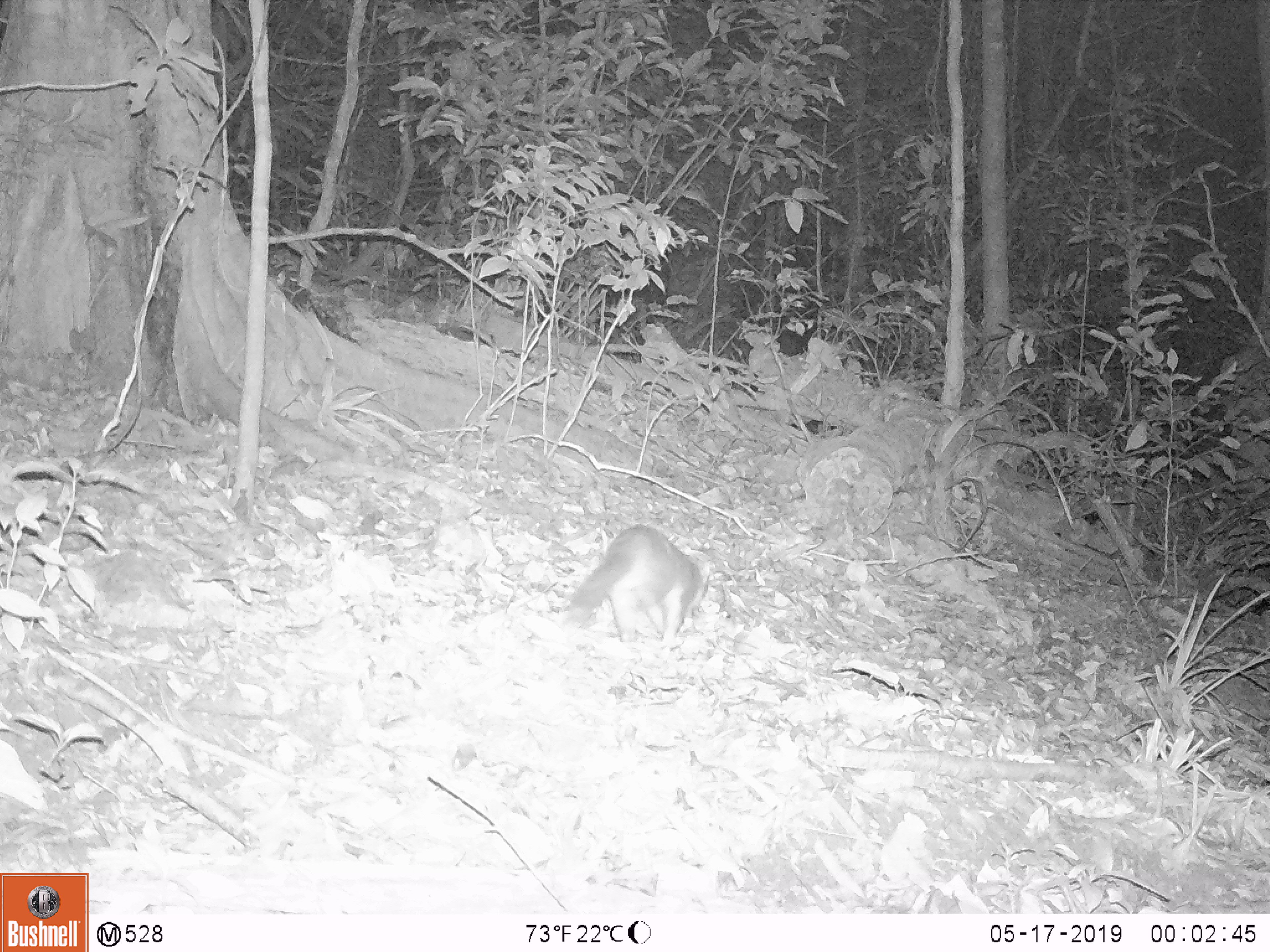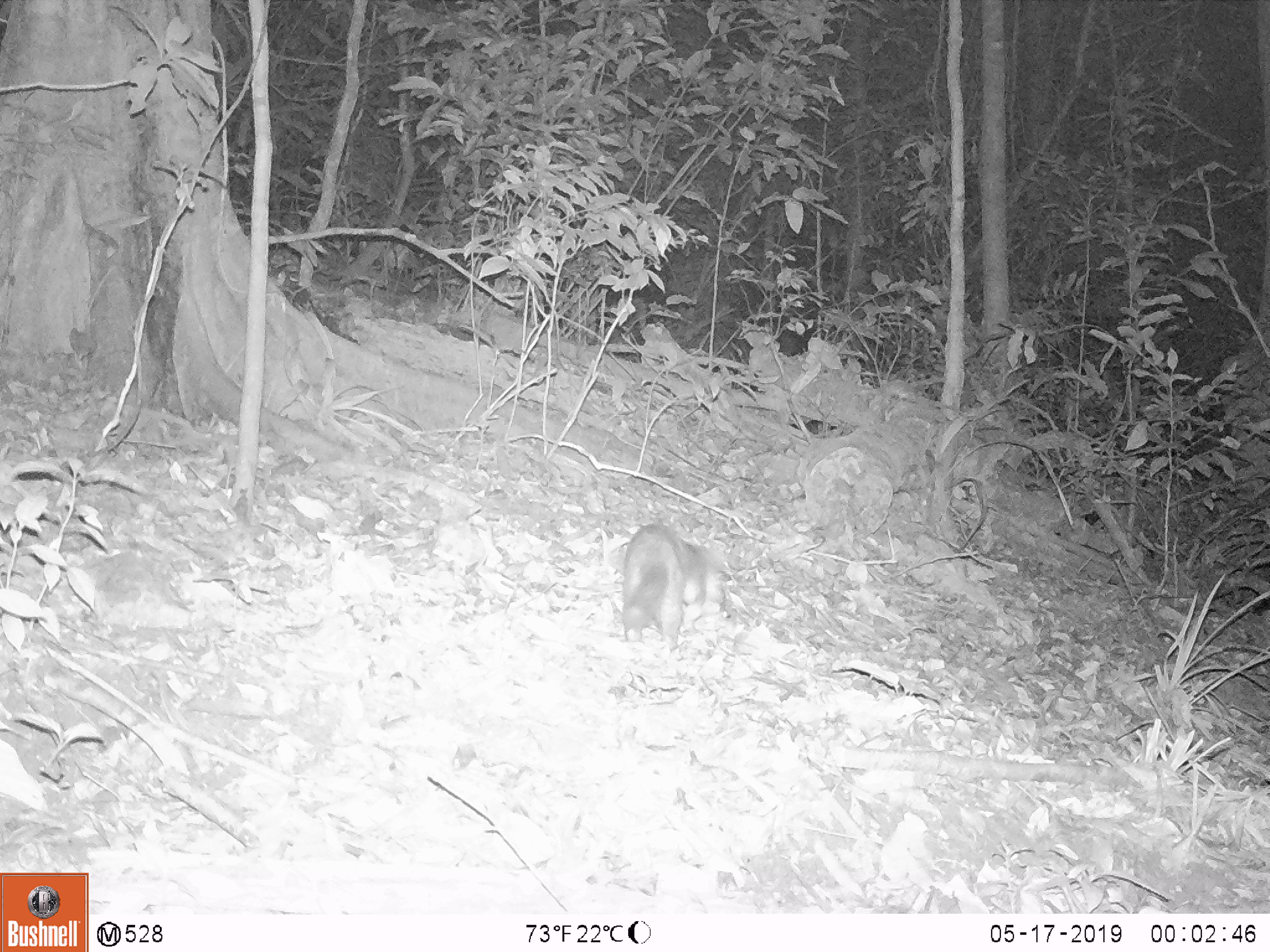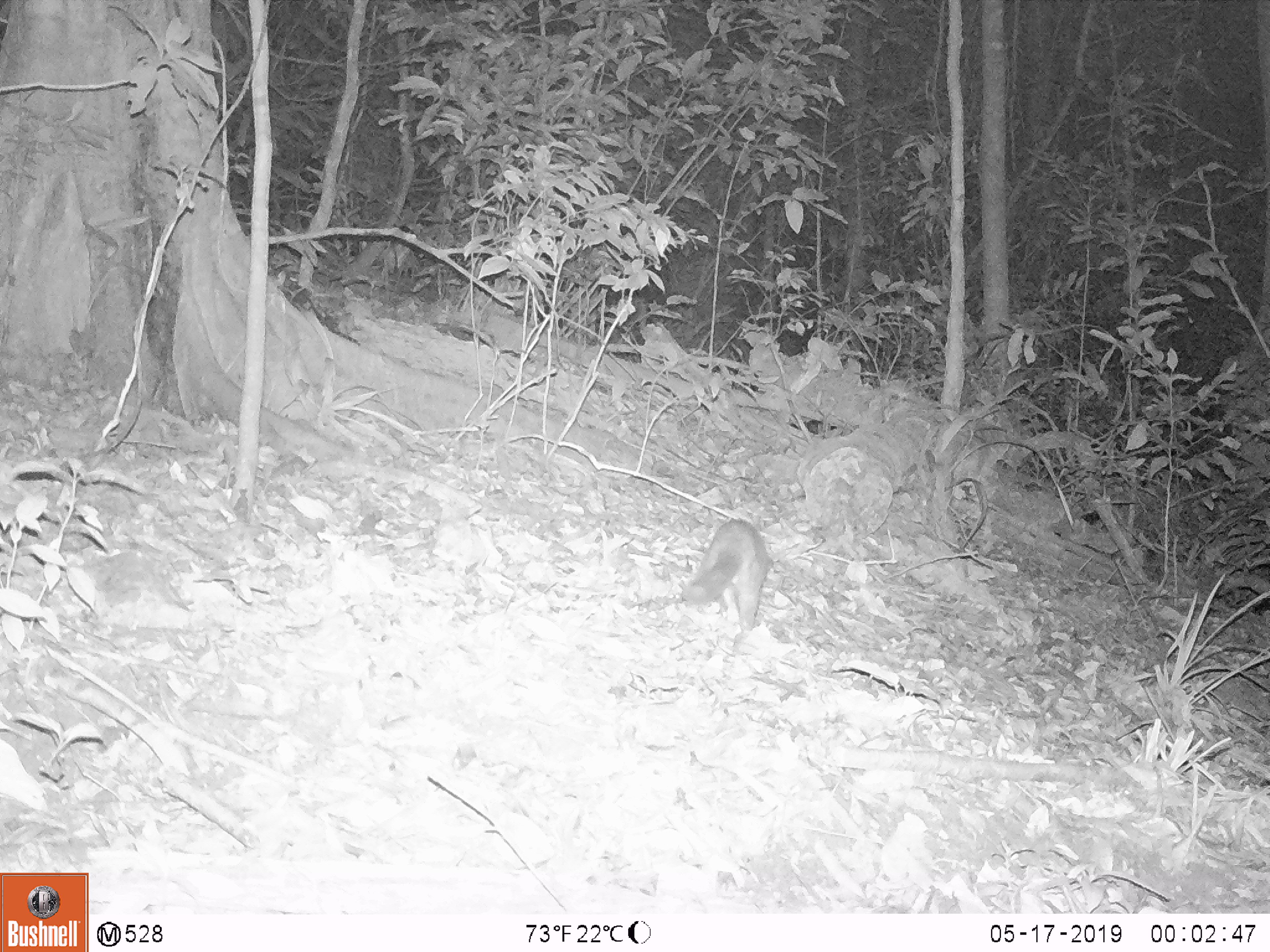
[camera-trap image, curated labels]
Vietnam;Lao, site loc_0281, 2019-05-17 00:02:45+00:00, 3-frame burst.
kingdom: Animalia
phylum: Chordata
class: Mammalia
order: Carnivora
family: Mustelidae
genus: Melogale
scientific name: Melogale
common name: ferret badger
Ferret badger (Melogale). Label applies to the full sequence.